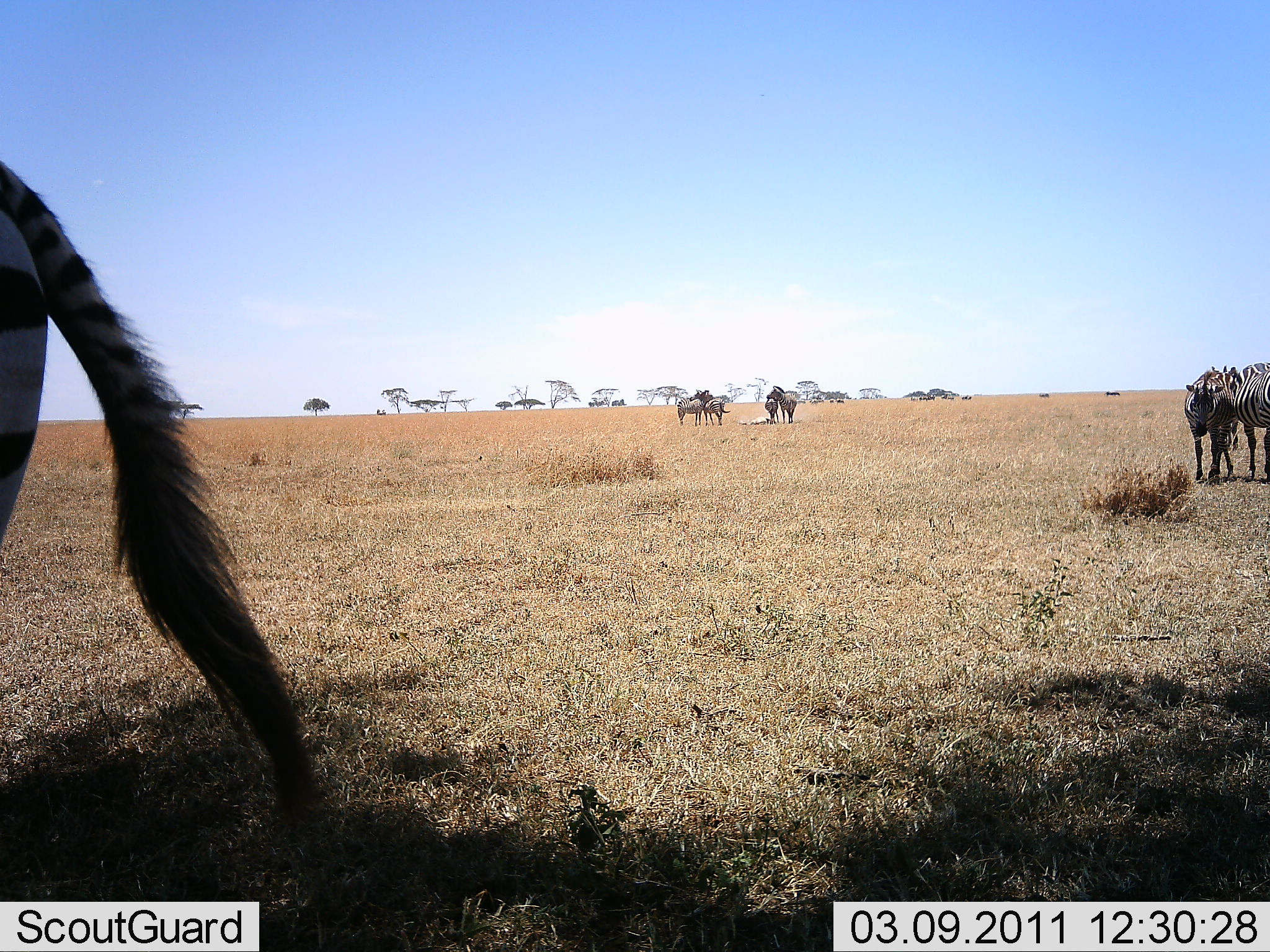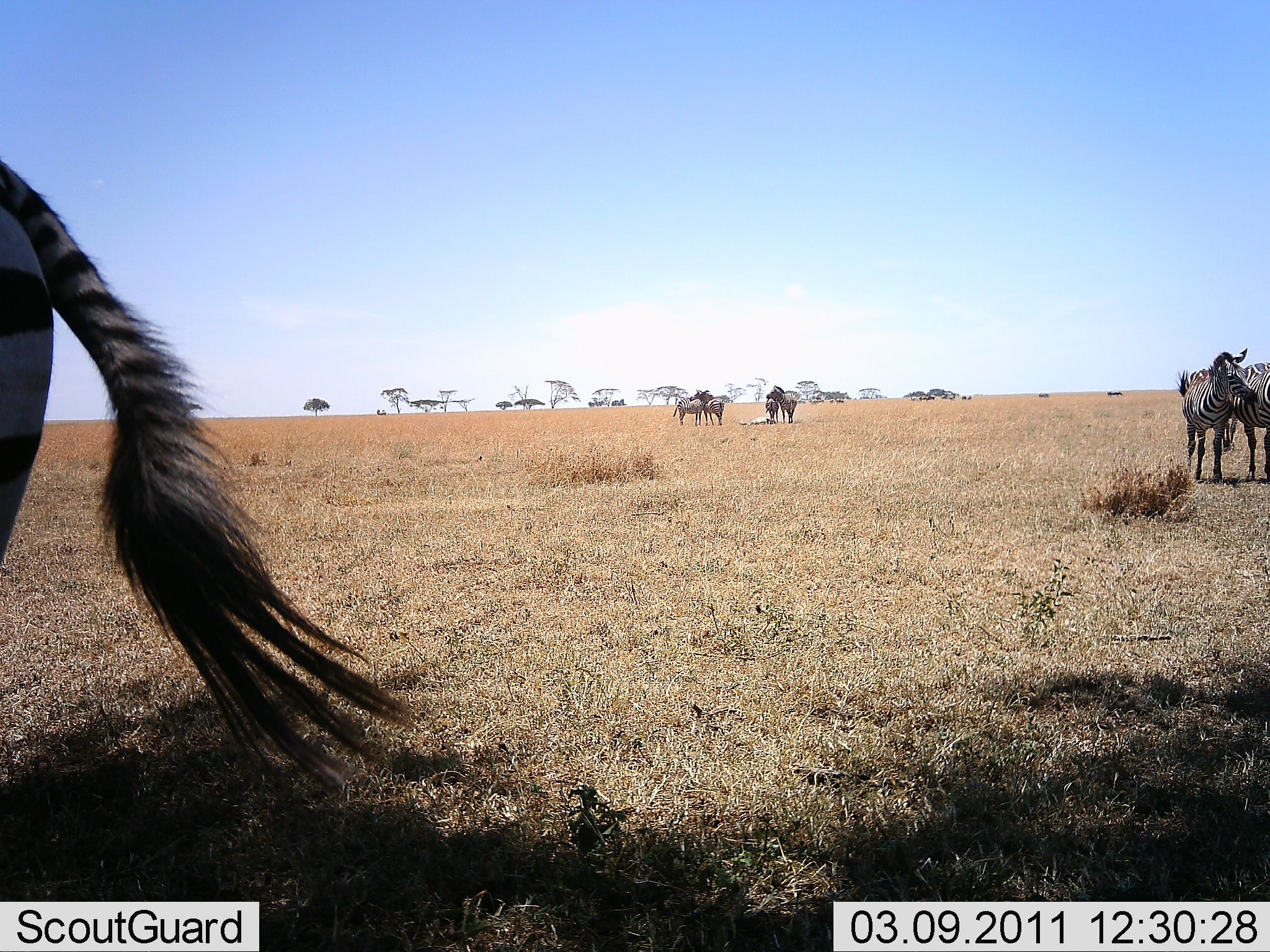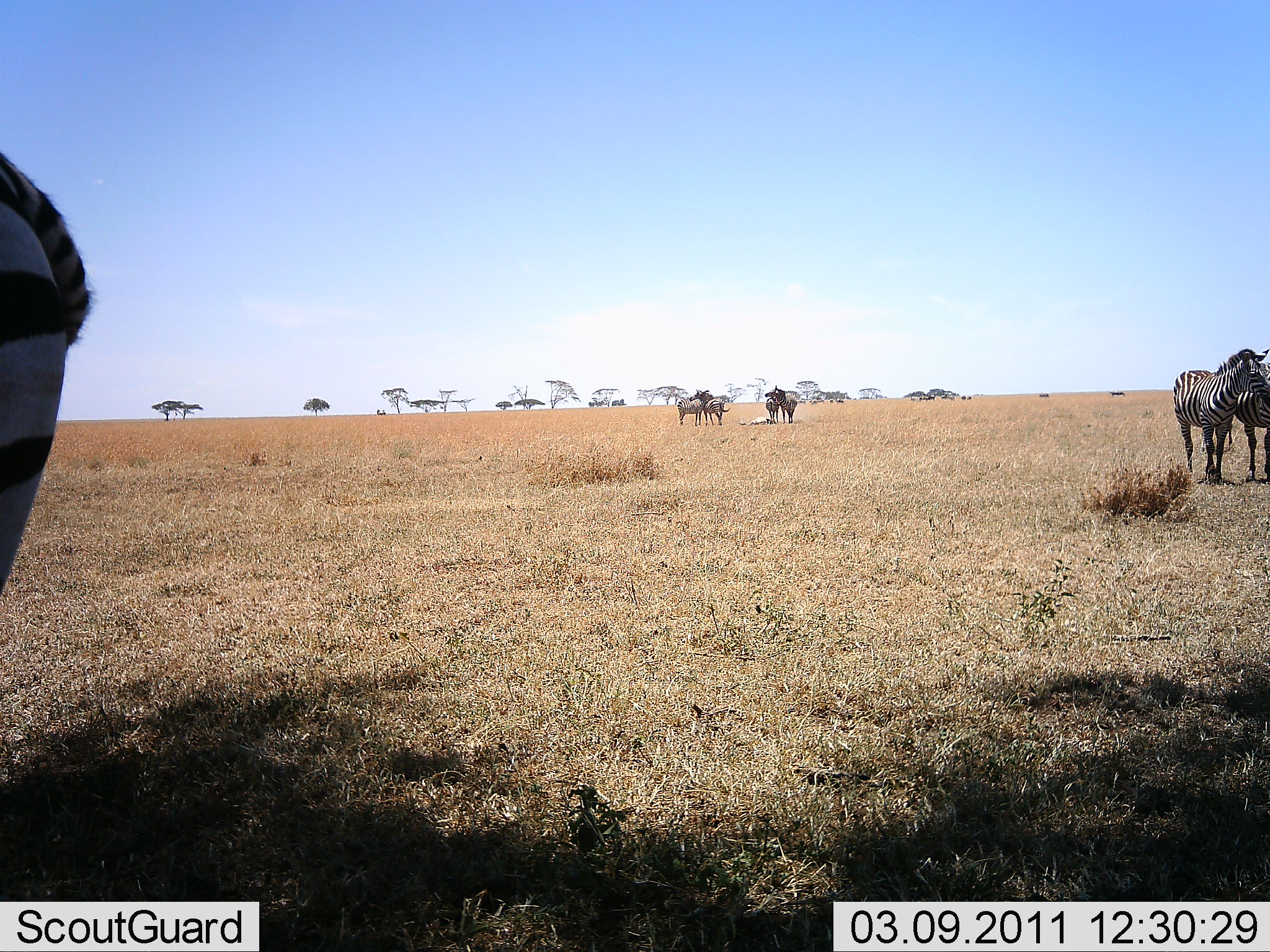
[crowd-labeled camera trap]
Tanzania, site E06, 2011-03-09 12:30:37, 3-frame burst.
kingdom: Animalia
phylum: Chordata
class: Mammalia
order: Perissodactyla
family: Equidae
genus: Equus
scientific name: Equus quagga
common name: plains zebra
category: zebra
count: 6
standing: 67%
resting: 7%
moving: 27%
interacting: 33%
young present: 0%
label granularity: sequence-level